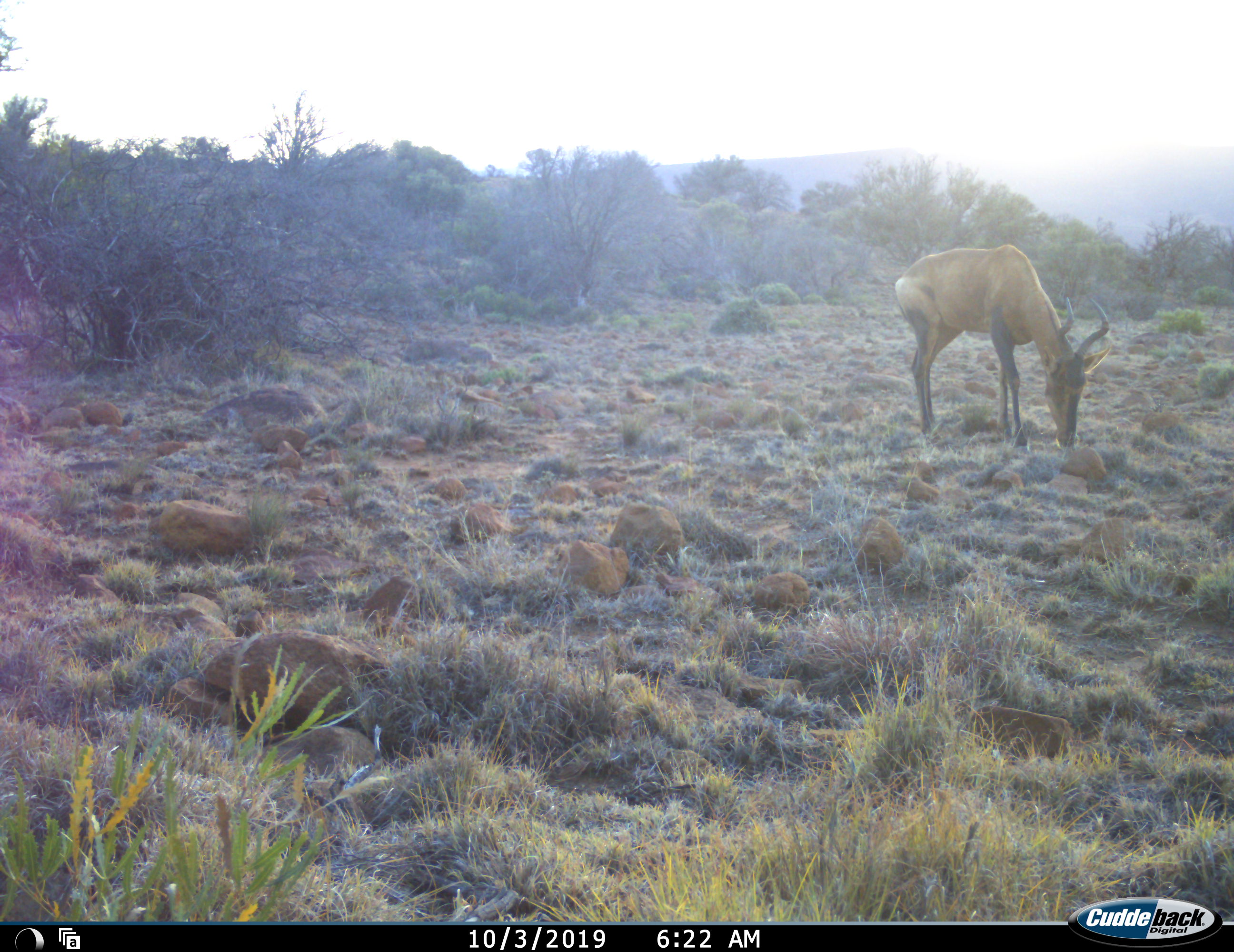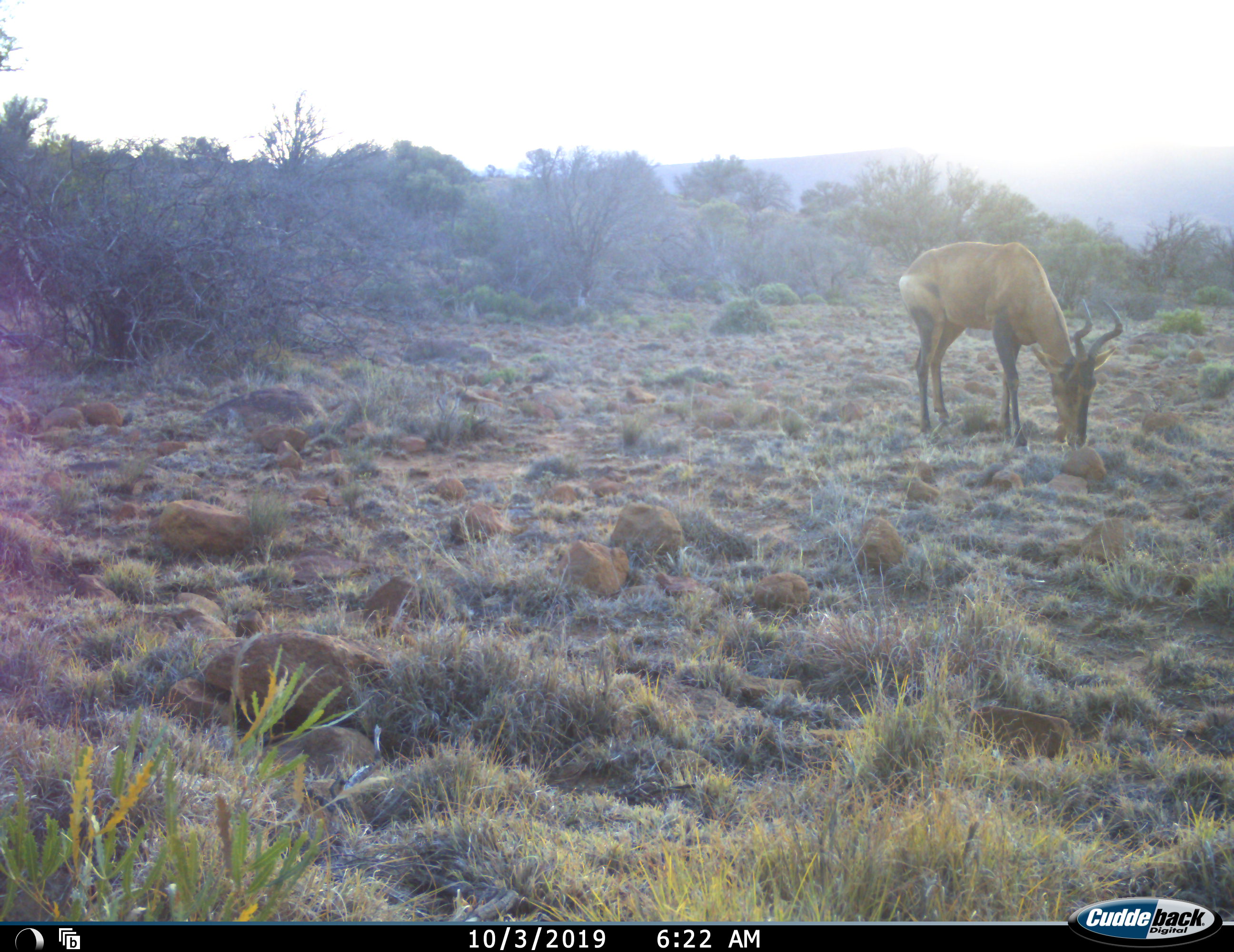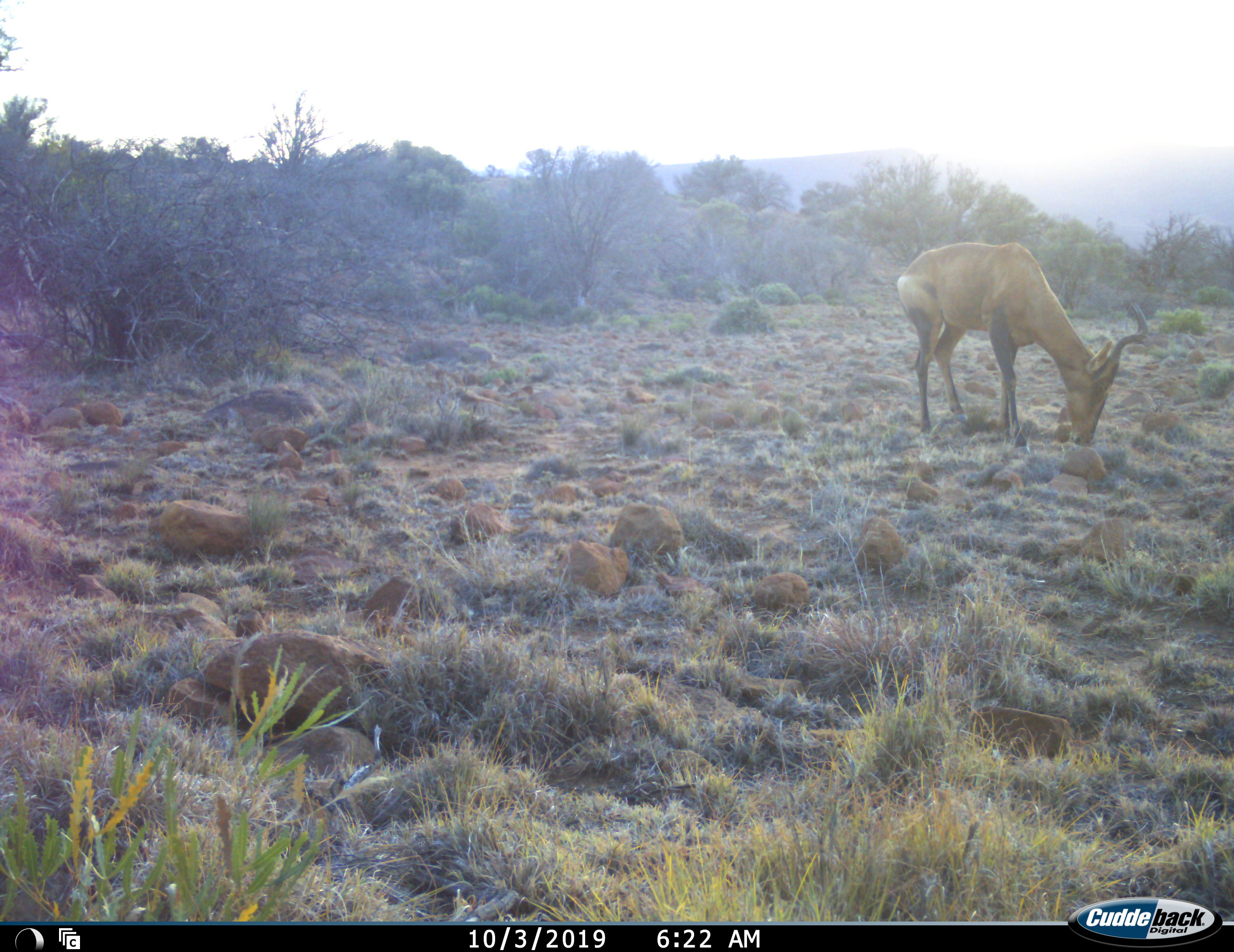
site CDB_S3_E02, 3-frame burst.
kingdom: Animalia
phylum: Chordata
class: Mammalia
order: Artiodactyla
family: Bovidae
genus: Alcelaphus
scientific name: Alcelaphus buselaphus caama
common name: red hartebeest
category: hartebeestred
Hartebeestred (red hartebeest) (Alcelaphus buselaphus caama), count 1. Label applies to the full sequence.